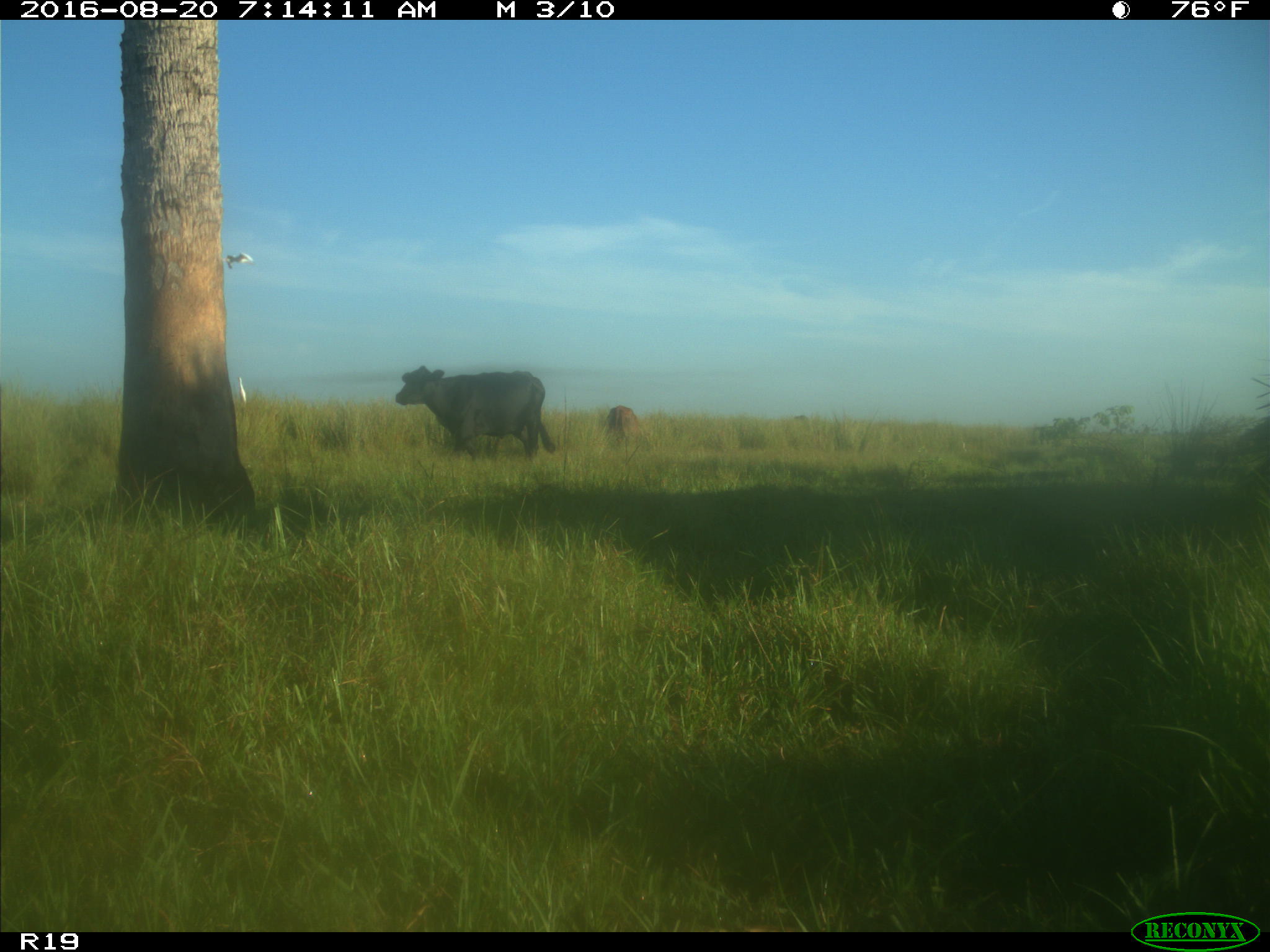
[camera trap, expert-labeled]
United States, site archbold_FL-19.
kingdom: Animalia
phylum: Chordata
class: Mammalia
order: Artiodactyla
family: Bovidae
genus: Bos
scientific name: Bos taurus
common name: domestic cow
Bos taurus (domestic cow).